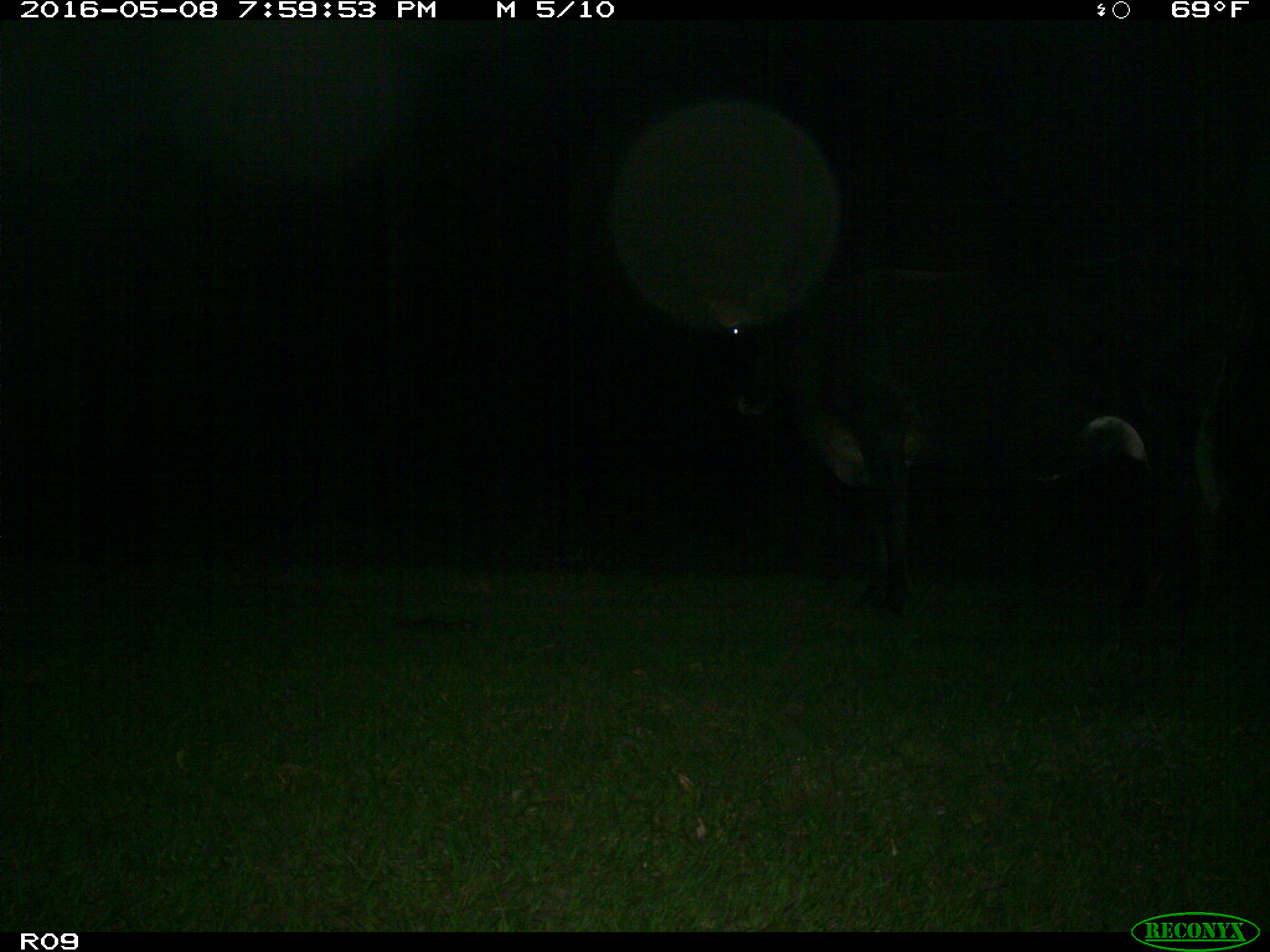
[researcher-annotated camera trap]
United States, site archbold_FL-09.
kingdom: Animalia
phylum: Chordata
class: Mammalia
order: Artiodactyla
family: Bovidae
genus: Bos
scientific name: Bos taurus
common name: domestic cow